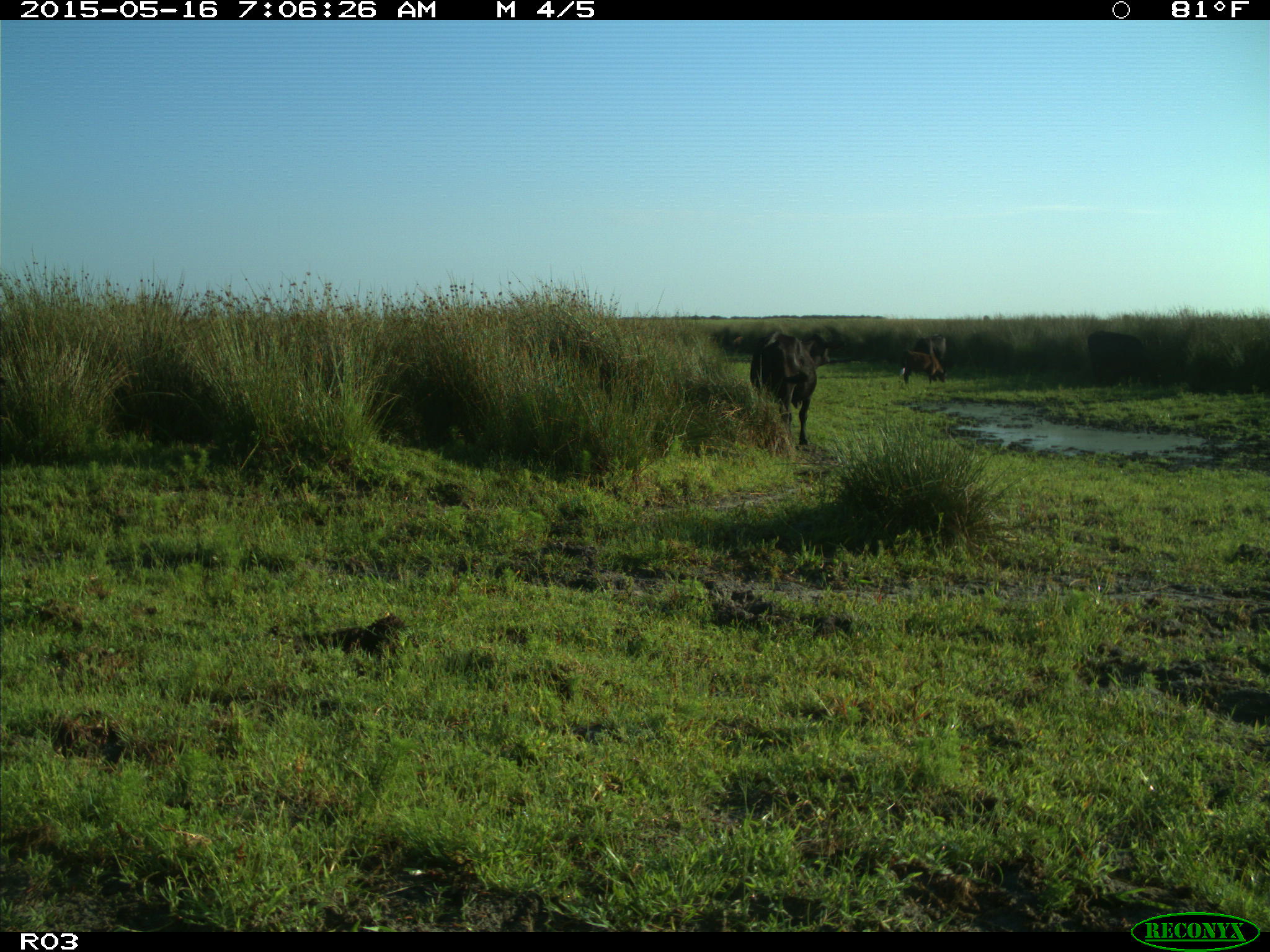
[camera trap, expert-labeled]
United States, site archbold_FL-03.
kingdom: Animalia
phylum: Chordata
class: Mammalia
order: Artiodactyla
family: Bovidae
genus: Bos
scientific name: Bos taurus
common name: domestic cow